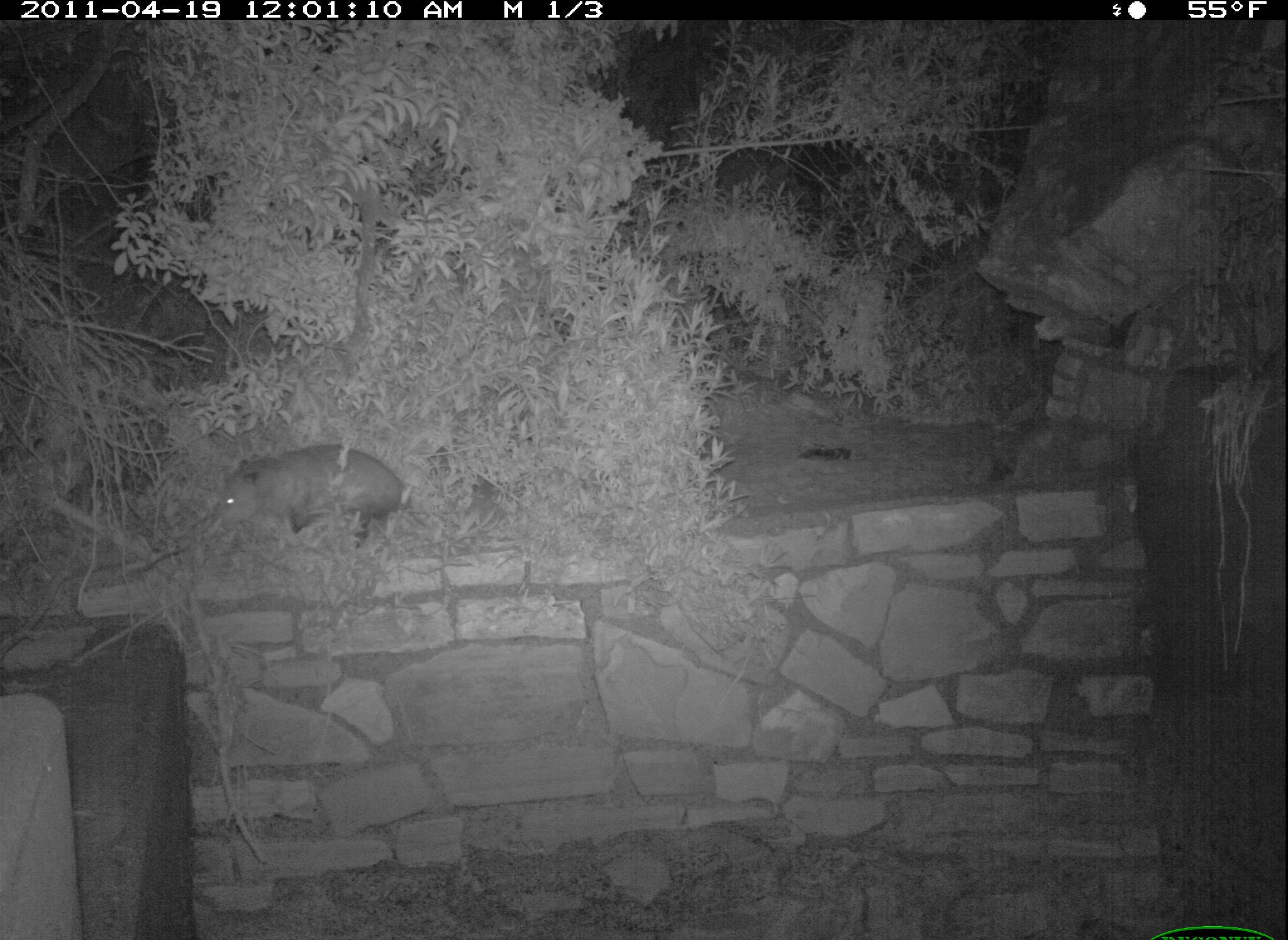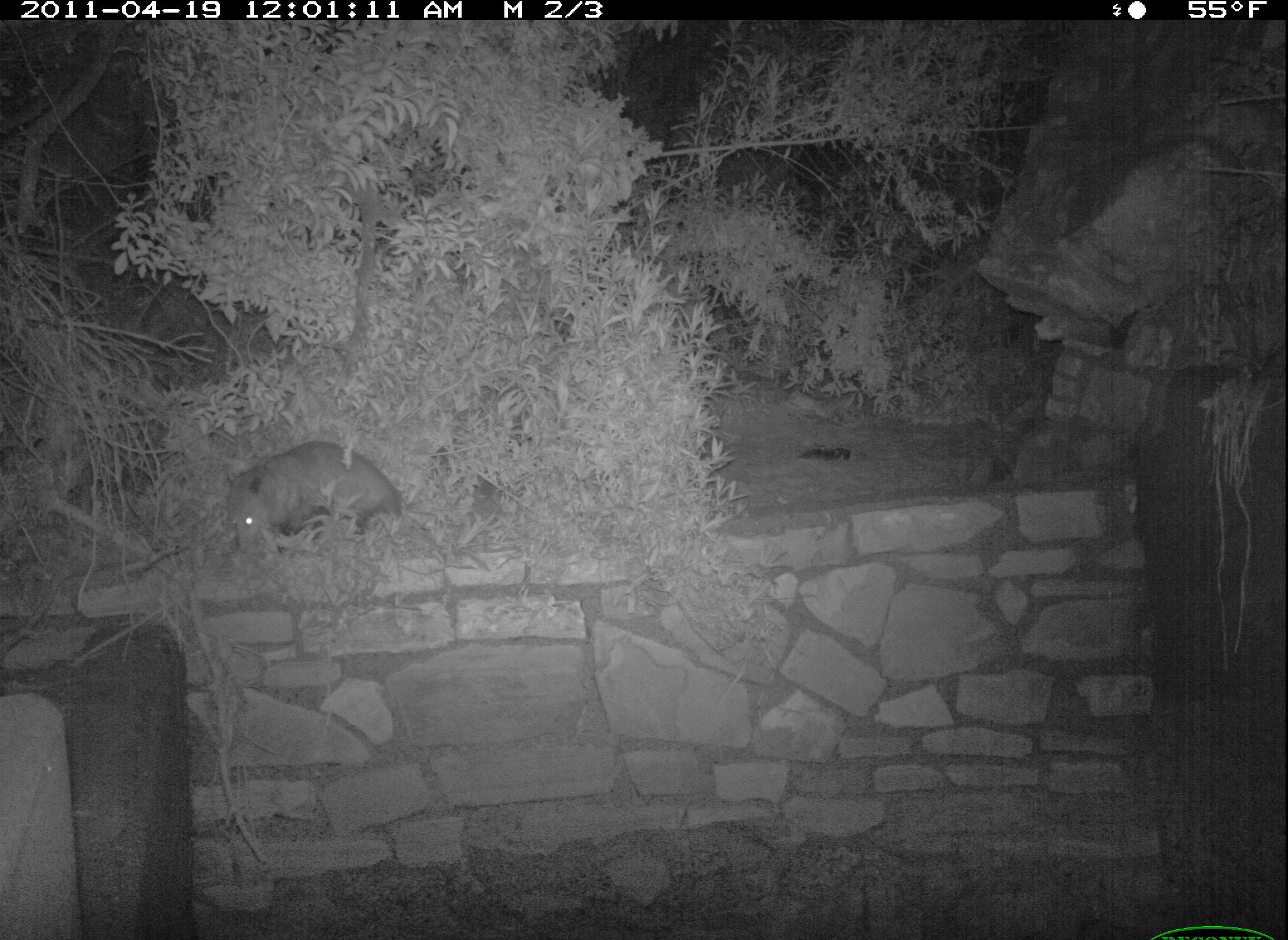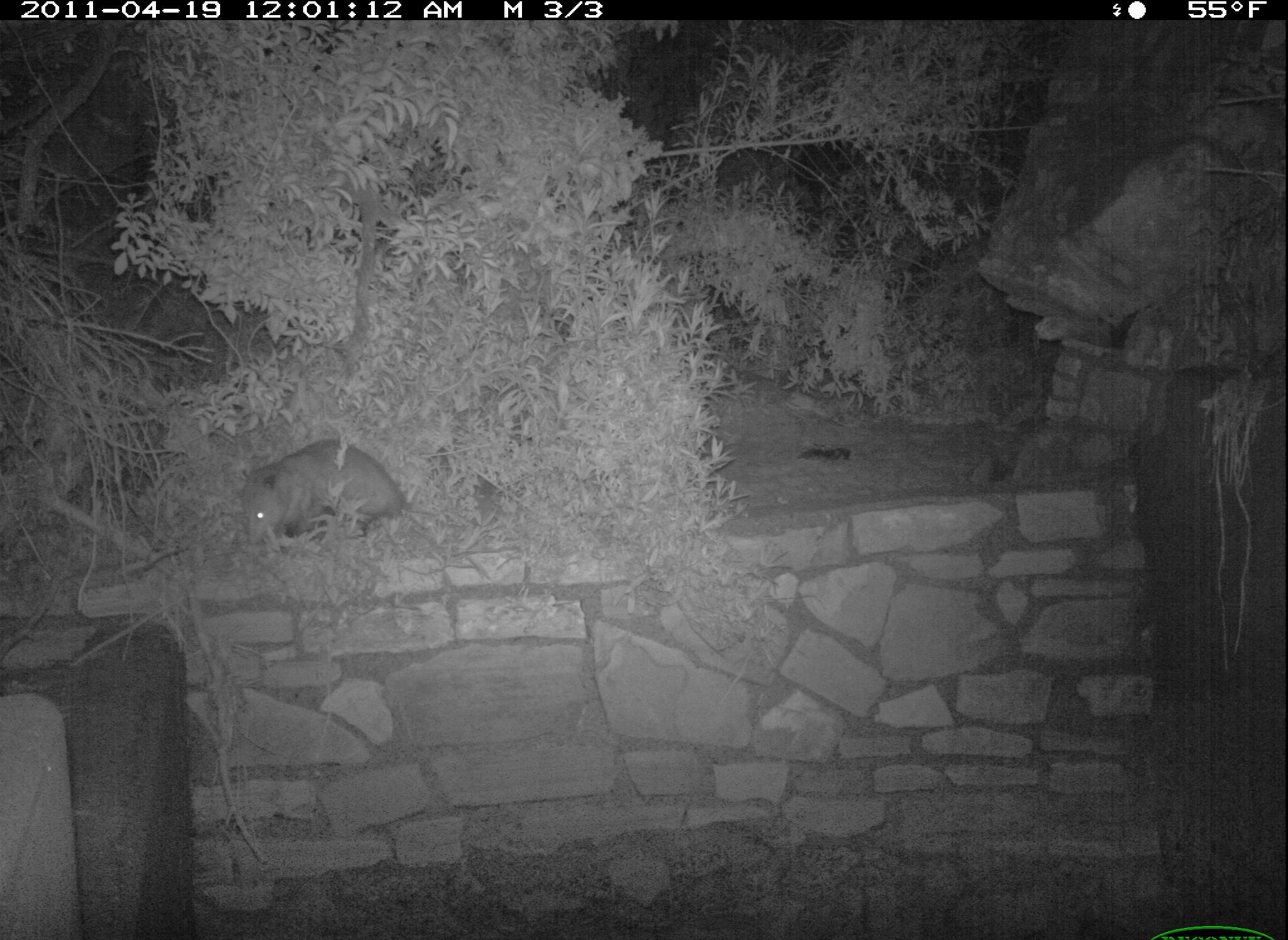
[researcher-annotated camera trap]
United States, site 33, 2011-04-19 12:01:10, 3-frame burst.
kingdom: Animalia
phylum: Chordata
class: Mammalia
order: Didelphimorphia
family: Didelphidae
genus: Didelphis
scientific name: Didelphis virginiana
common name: virginia opossum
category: opossum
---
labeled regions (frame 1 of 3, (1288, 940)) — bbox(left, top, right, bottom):
opossum: bbox(201, 443, 444, 551)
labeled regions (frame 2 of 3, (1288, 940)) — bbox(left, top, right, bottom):
opossum: bbox(214, 438, 425, 559)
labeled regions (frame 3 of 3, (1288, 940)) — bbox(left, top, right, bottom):
opossum: bbox(233, 440, 465, 556)